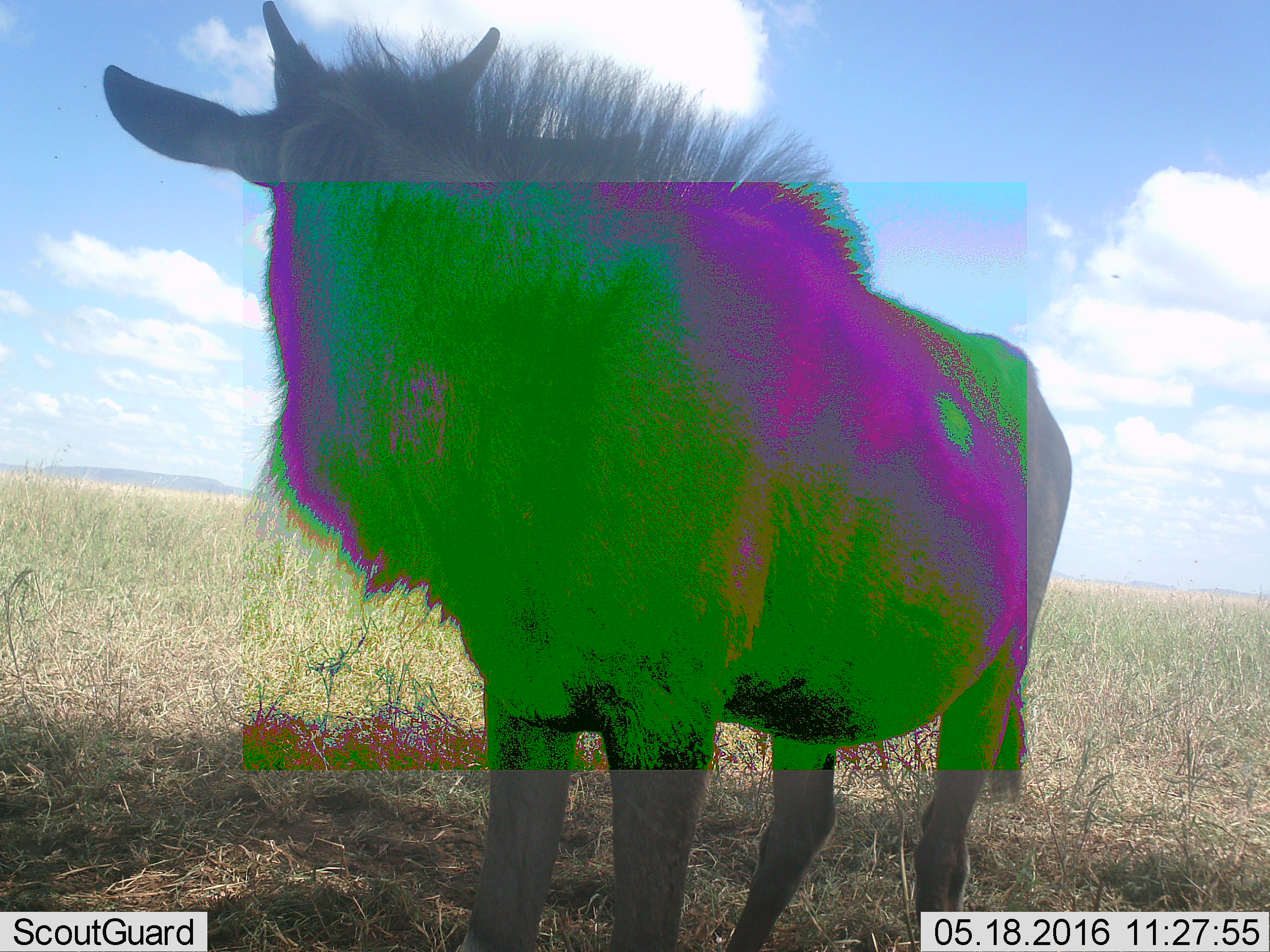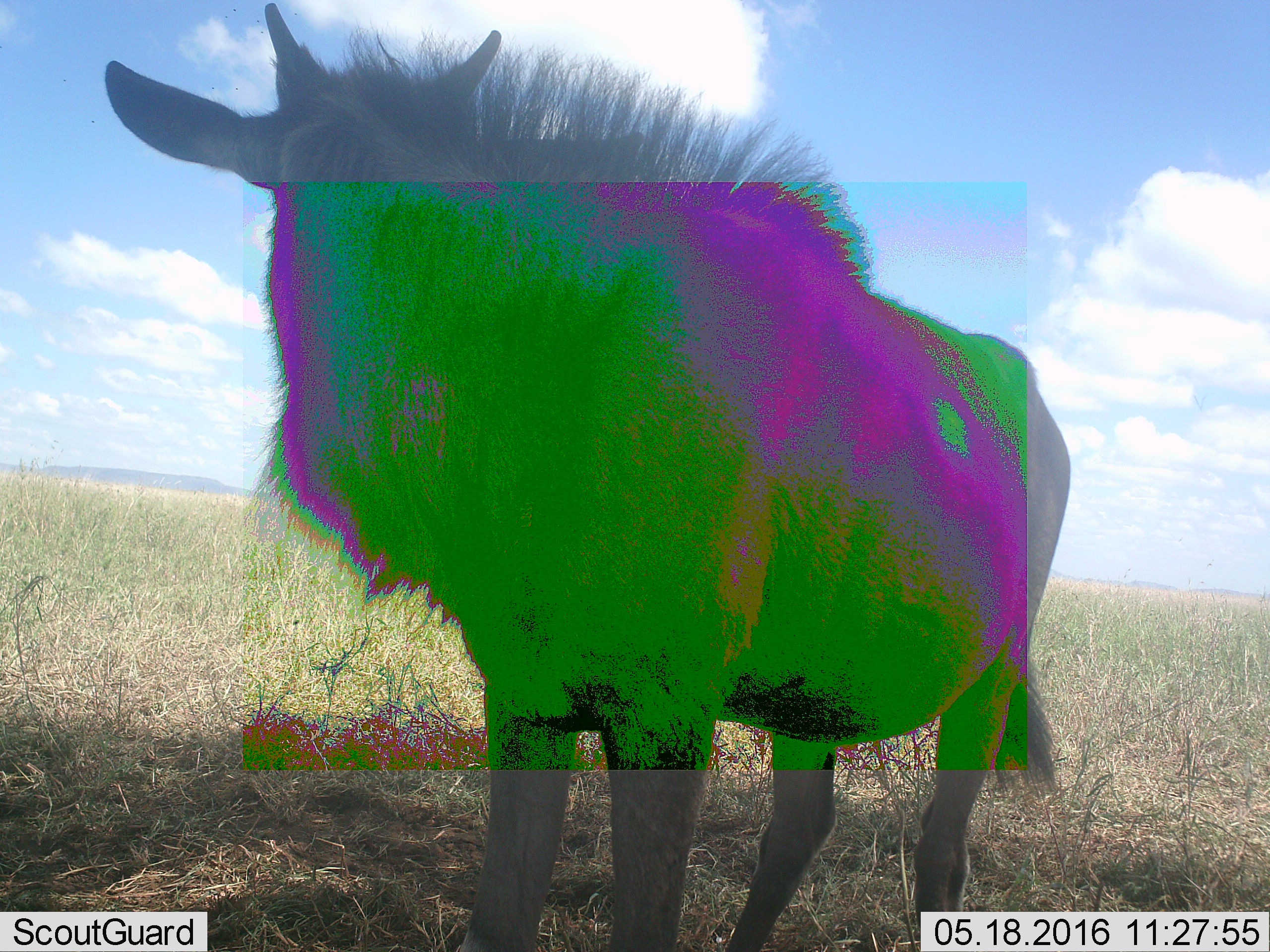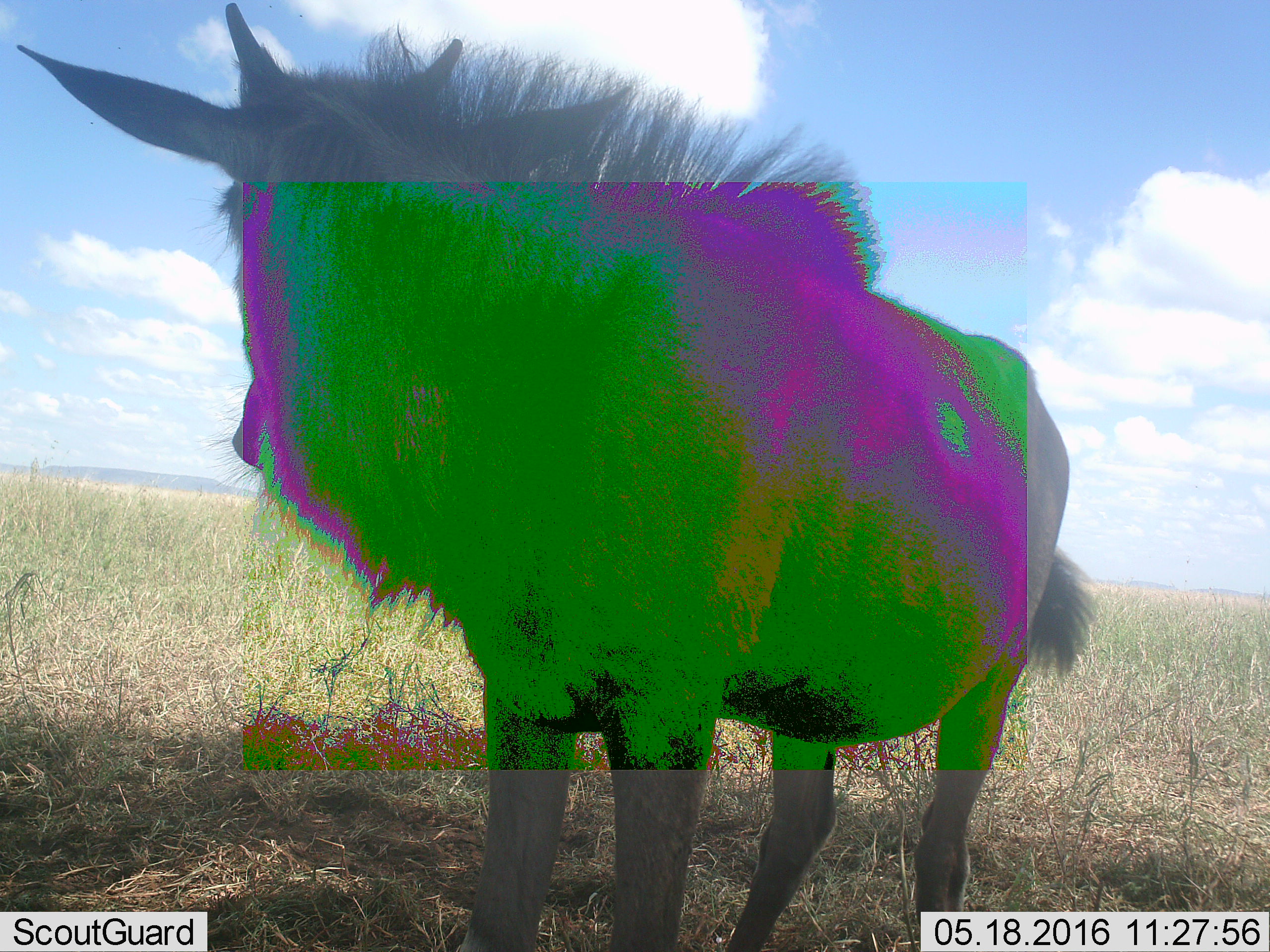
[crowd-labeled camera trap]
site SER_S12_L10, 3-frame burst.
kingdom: Animalia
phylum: Chordata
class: Mammalia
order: Artiodactyla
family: Bovidae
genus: Connochaetes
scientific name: Connochaetes taurinus taurinus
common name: blue wildebeest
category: wildebeestblue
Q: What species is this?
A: Wildebeestblue (blue wildebeest) (Connochaetes taurinus taurinus).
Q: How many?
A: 1.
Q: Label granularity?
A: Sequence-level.